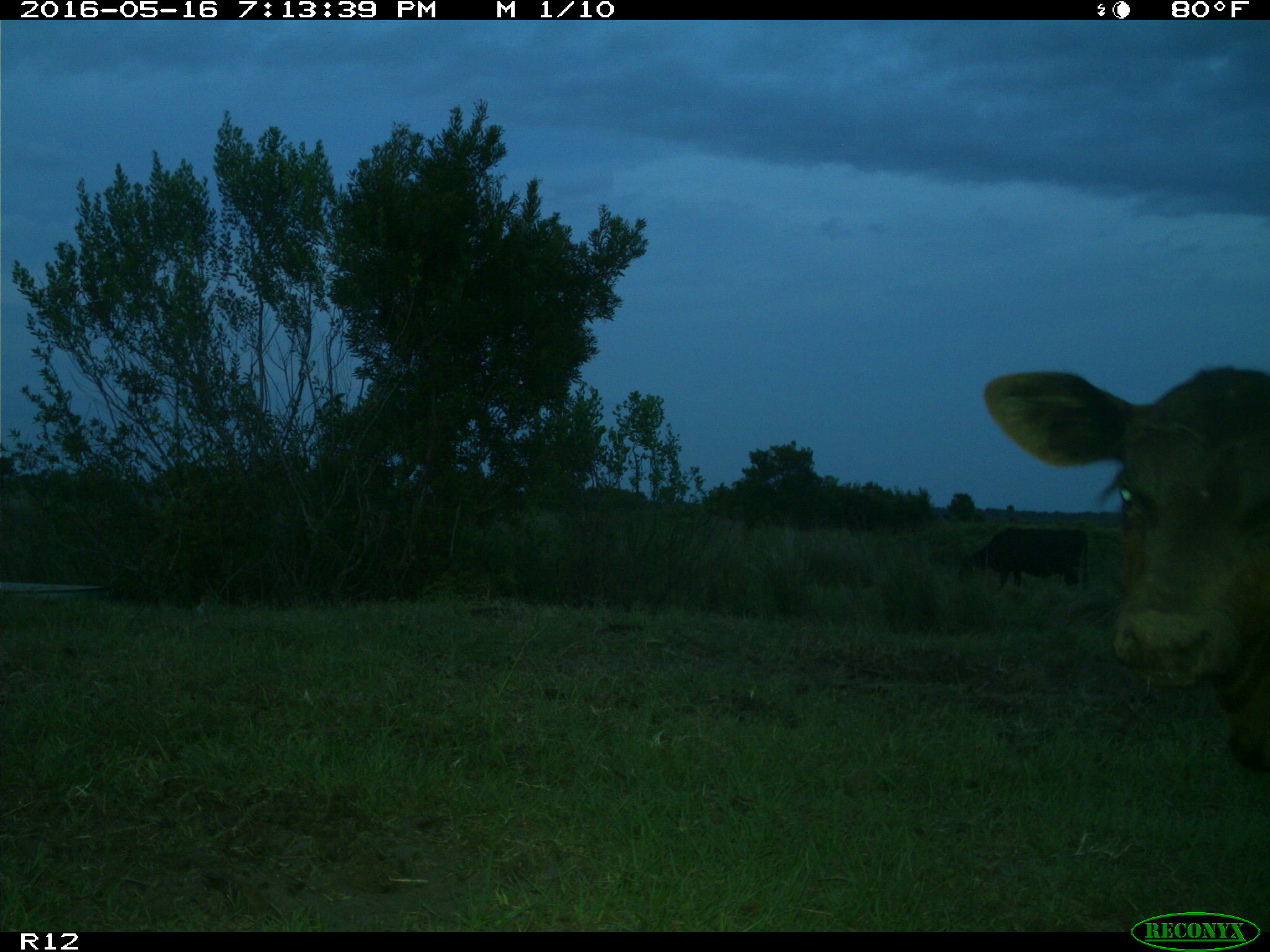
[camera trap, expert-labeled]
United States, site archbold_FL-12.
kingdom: Animalia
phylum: Chordata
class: Mammalia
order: Artiodactyla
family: Bovidae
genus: Bos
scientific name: Bos taurus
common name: domestic cow